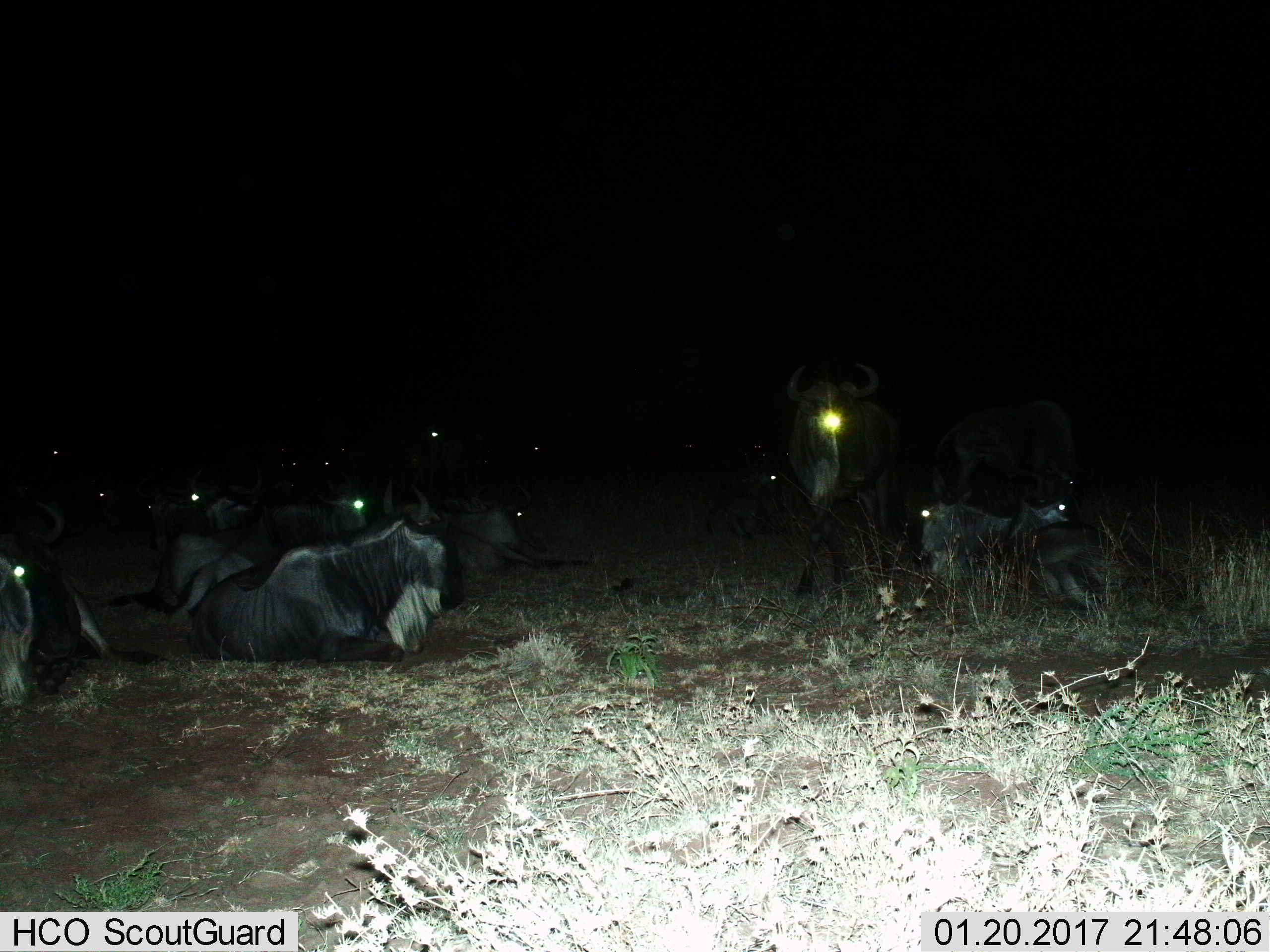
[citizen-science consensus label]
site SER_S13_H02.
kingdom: Animalia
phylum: Chordata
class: Mammalia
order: Artiodactyla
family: Bovidae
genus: Connochaetes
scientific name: Connochaetes taurinus taurinus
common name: blue wildebeest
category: wildebeestblue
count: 11-50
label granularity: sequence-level